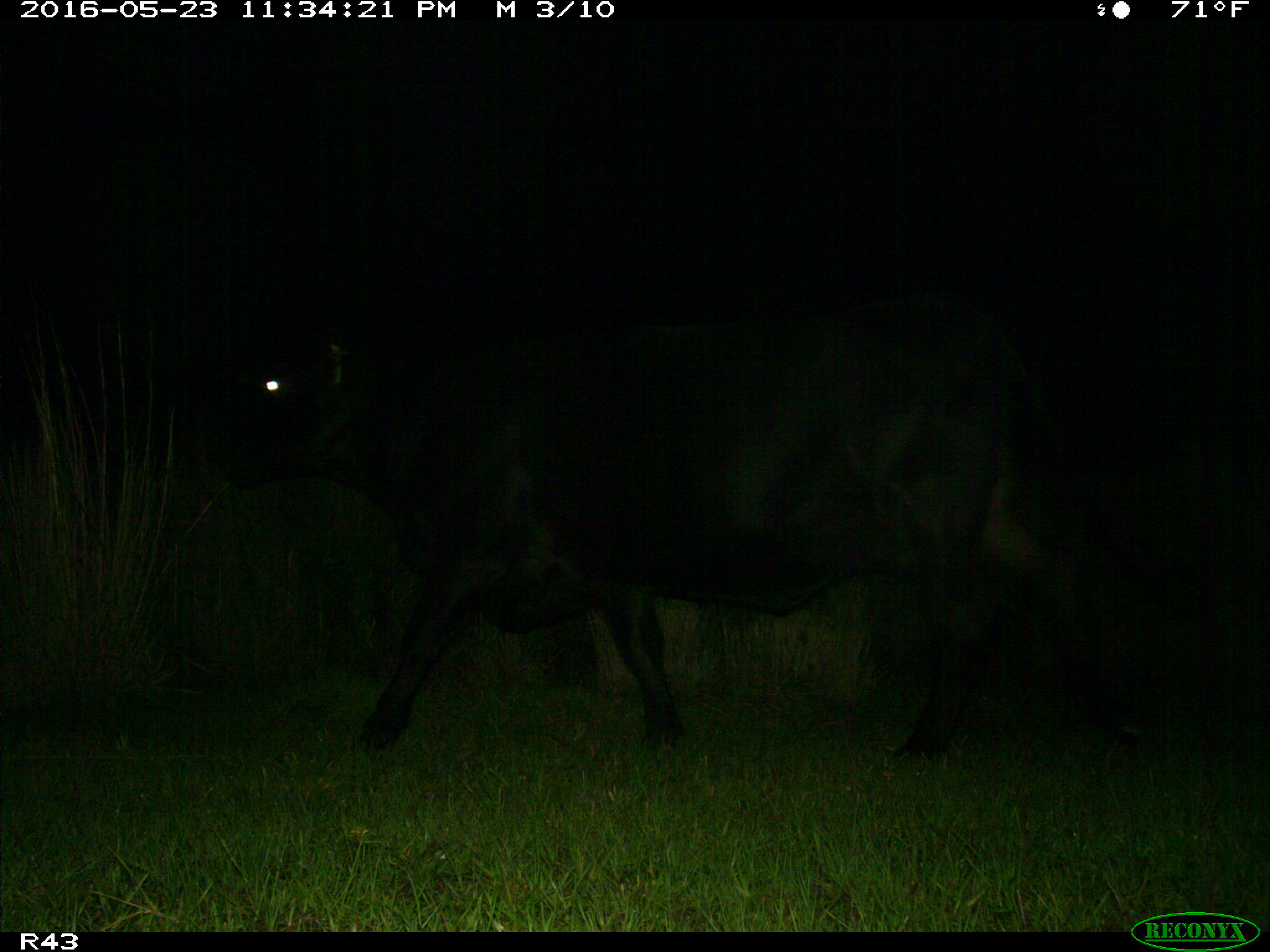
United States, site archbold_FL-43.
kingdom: Animalia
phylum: Chordata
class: Mammalia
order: Artiodactyla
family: Bovidae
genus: Bos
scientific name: Bos taurus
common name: domestic cow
Bos taurus (domestic cow).